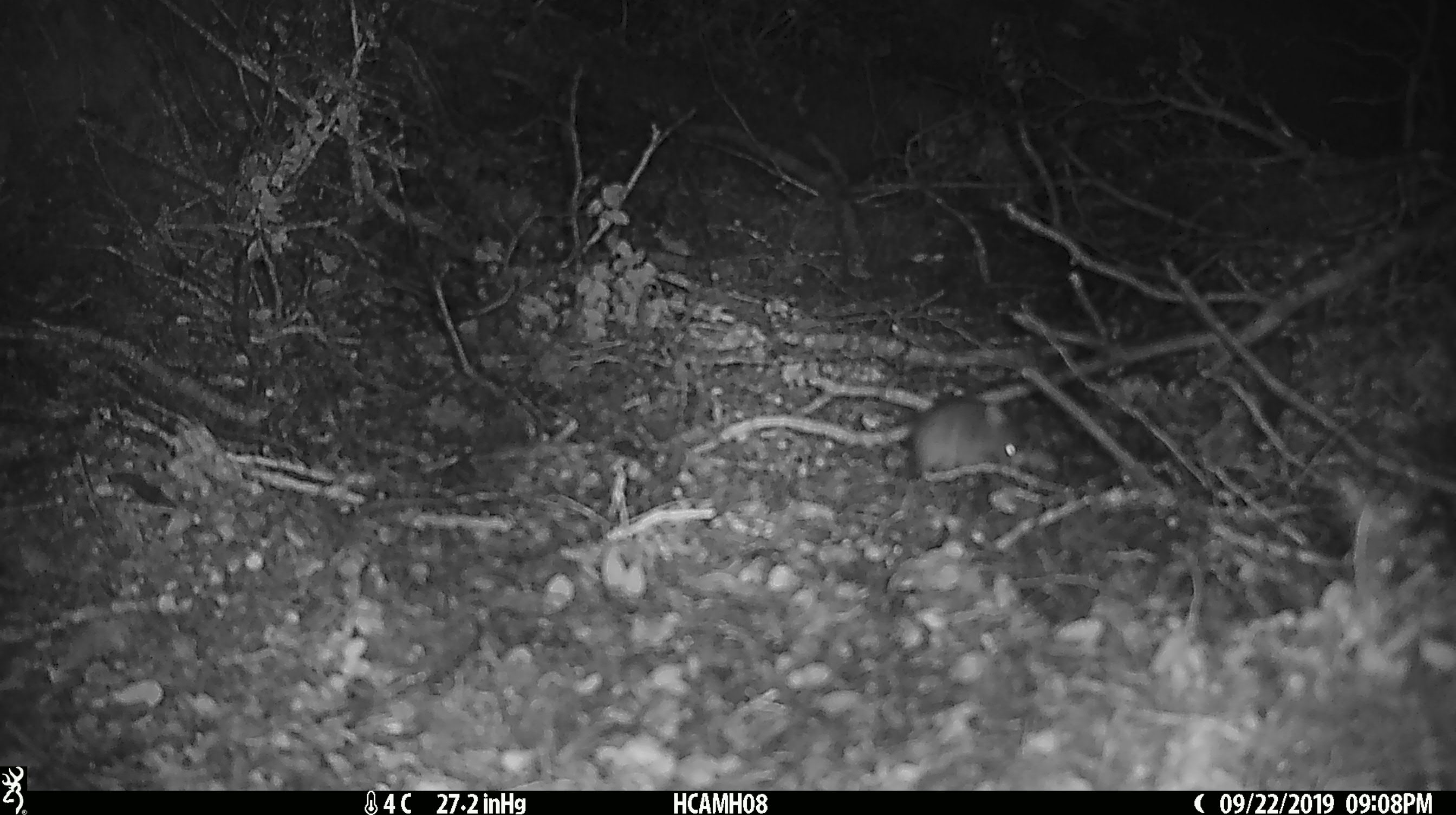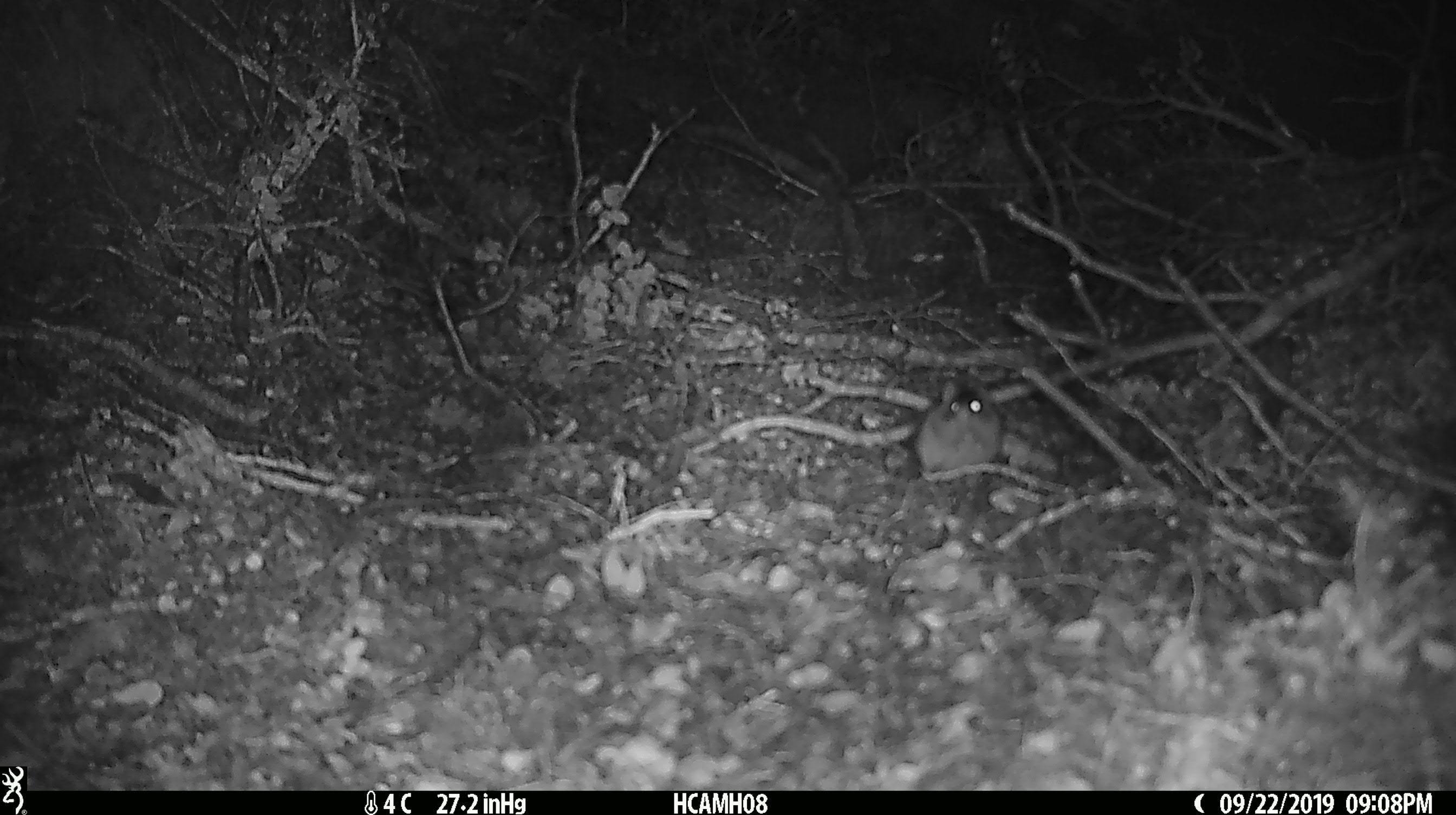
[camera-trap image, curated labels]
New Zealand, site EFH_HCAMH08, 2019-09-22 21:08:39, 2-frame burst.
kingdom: Animalia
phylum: Chordata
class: Mammalia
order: Rodentia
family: Muridae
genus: Mus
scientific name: Mus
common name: mouse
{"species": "mouse (Mus)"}